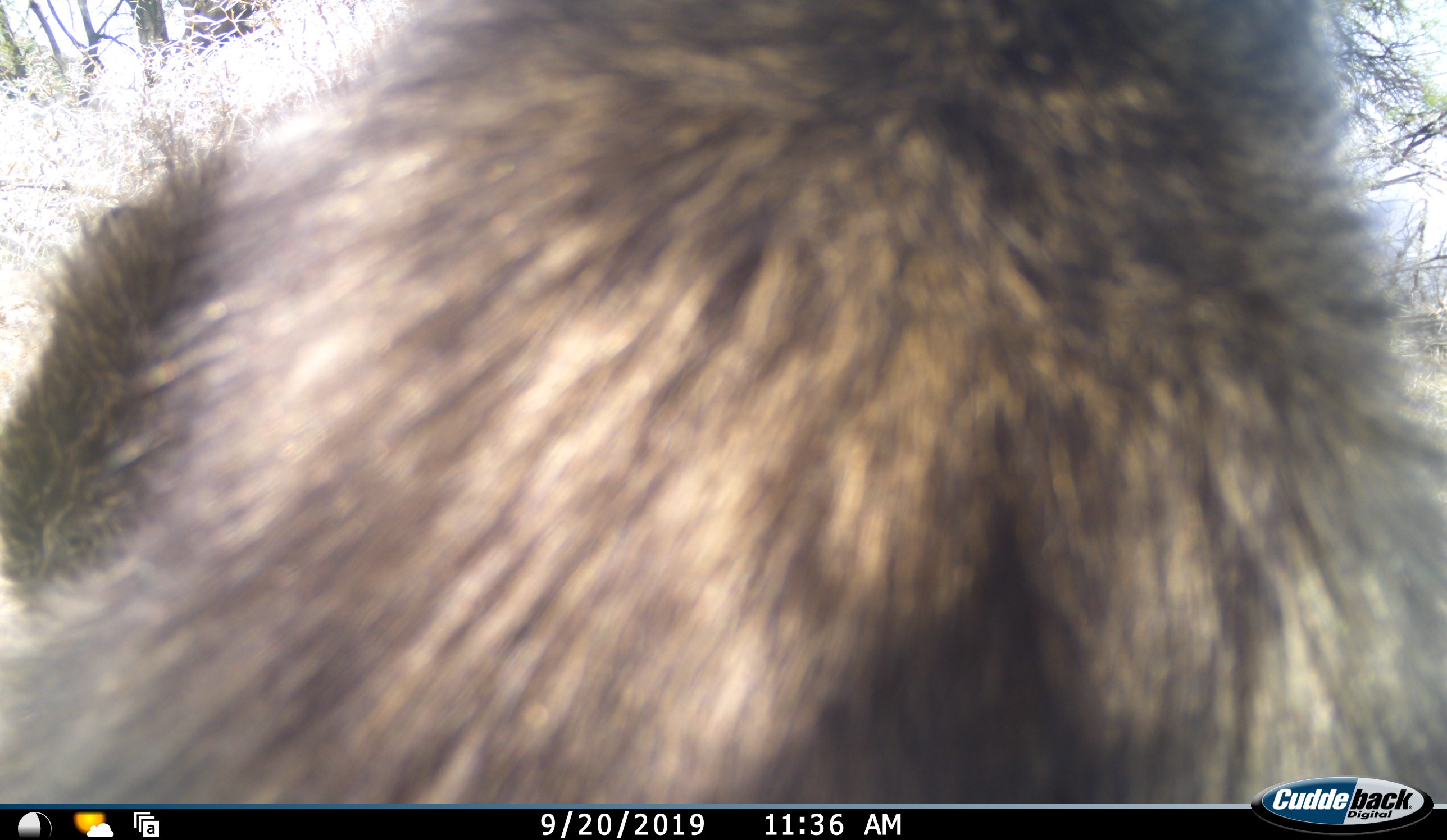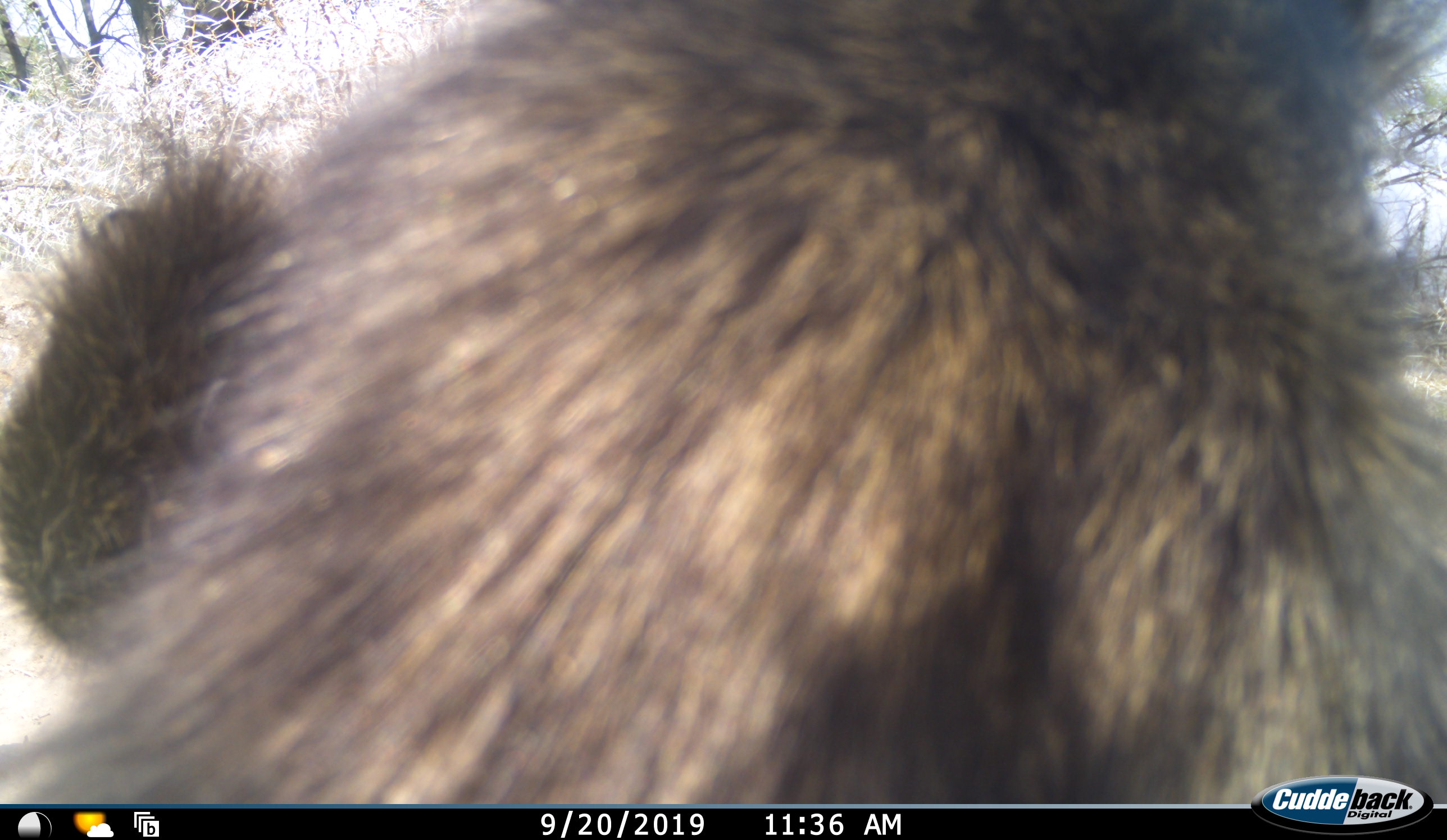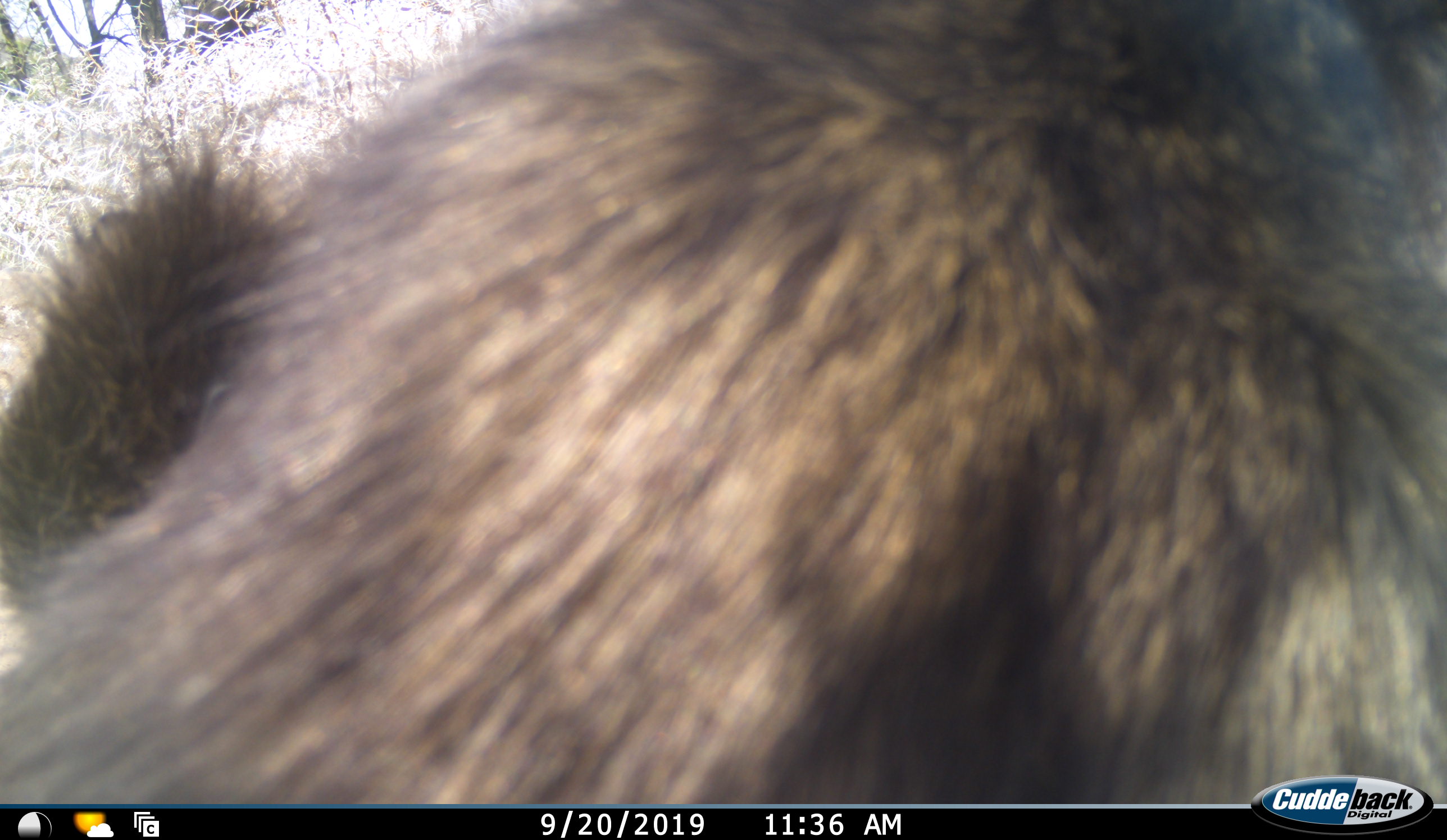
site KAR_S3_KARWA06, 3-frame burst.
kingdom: Animalia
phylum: Chordata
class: Mammalia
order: Primates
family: Cercopithecidae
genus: Papio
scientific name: Papio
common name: baboon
Baboon (Papio), count 1. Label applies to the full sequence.